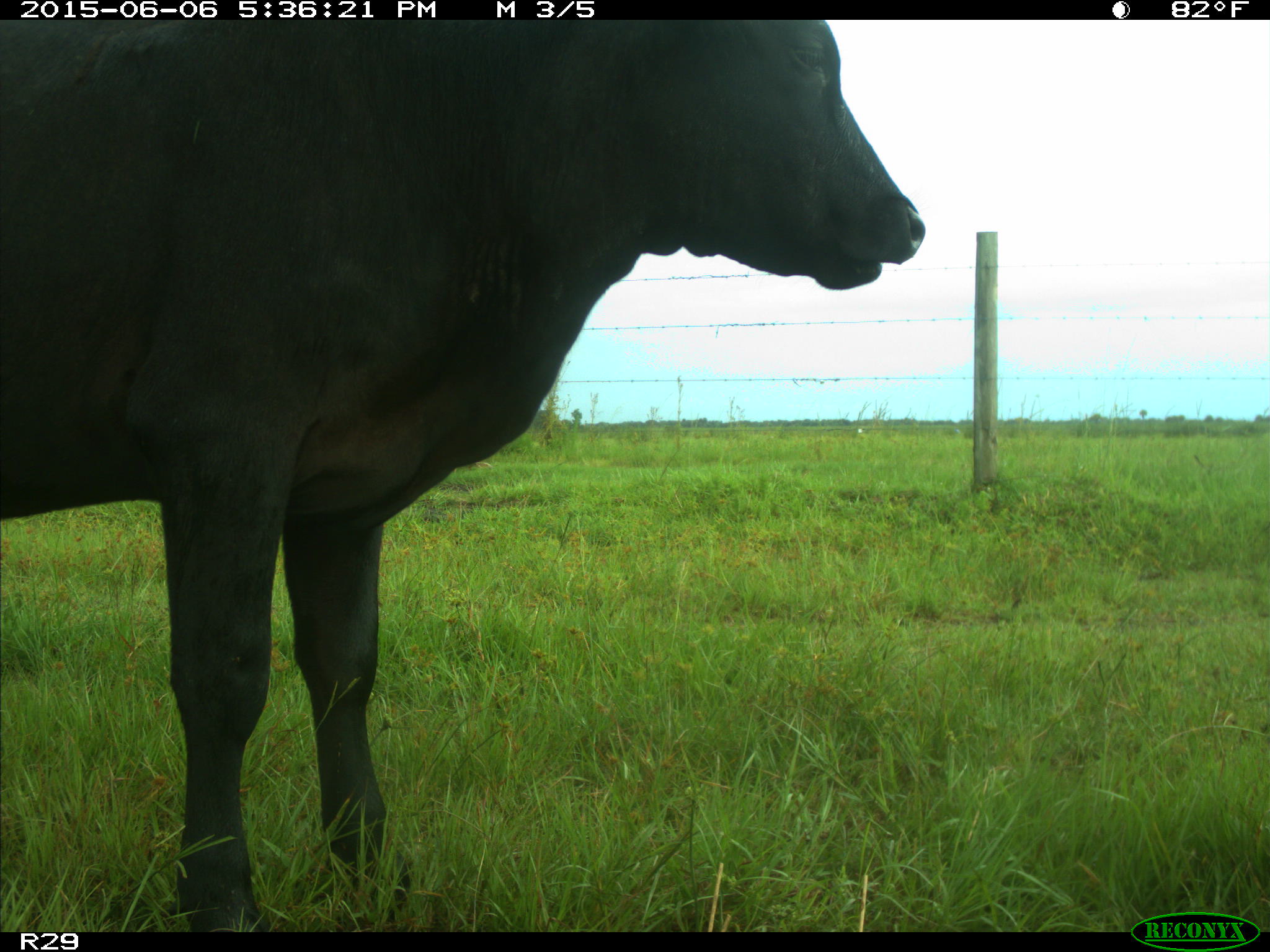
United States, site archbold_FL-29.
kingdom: Animalia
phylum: Chordata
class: Mammalia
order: Artiodactyla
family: Bovidae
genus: Bos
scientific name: Bos taurus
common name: domestic cow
Bos taurus (domestic cow).